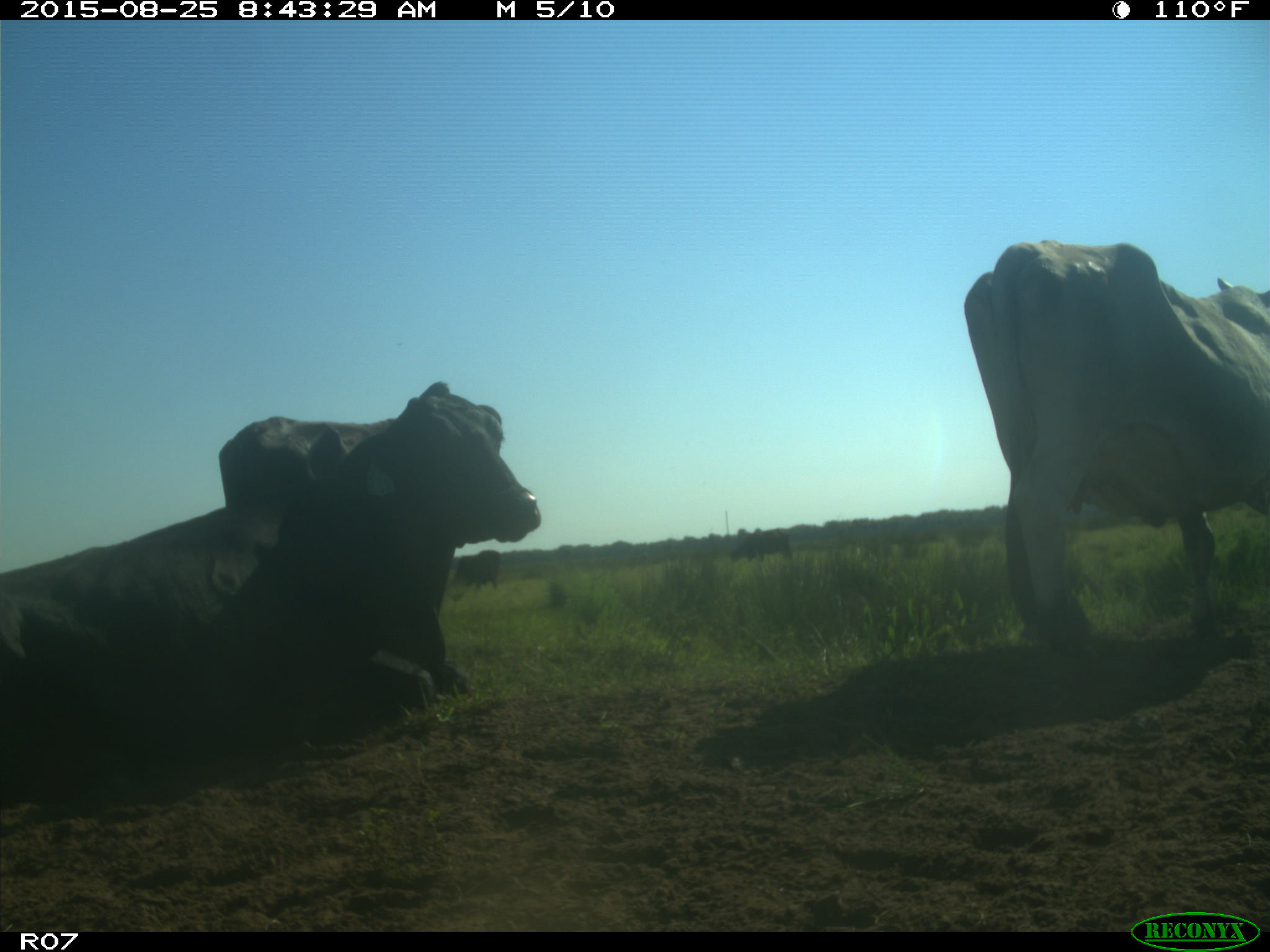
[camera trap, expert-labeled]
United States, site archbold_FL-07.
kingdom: Animalia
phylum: Chordata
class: Mammalia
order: Artiodactyla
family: Bovidae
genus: Bos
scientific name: Bos taurus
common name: domestic cow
Bos taurus (domestic cow).